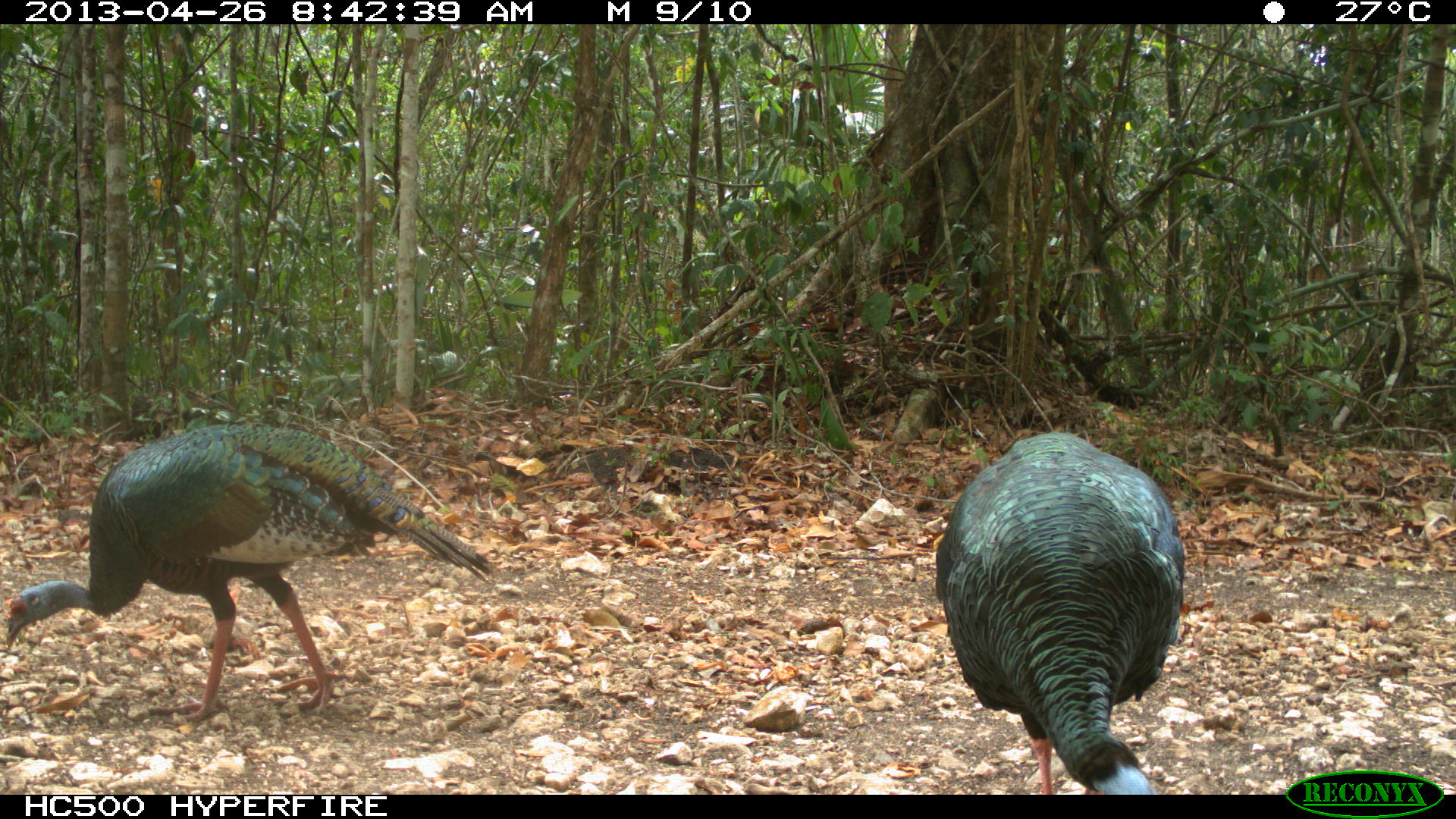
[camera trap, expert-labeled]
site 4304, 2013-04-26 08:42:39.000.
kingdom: Animalia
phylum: Chordata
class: Aves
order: Galliformes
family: Phasianidae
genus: Meleagris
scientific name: Meleagris ocellata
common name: ocellated turkey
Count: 2.